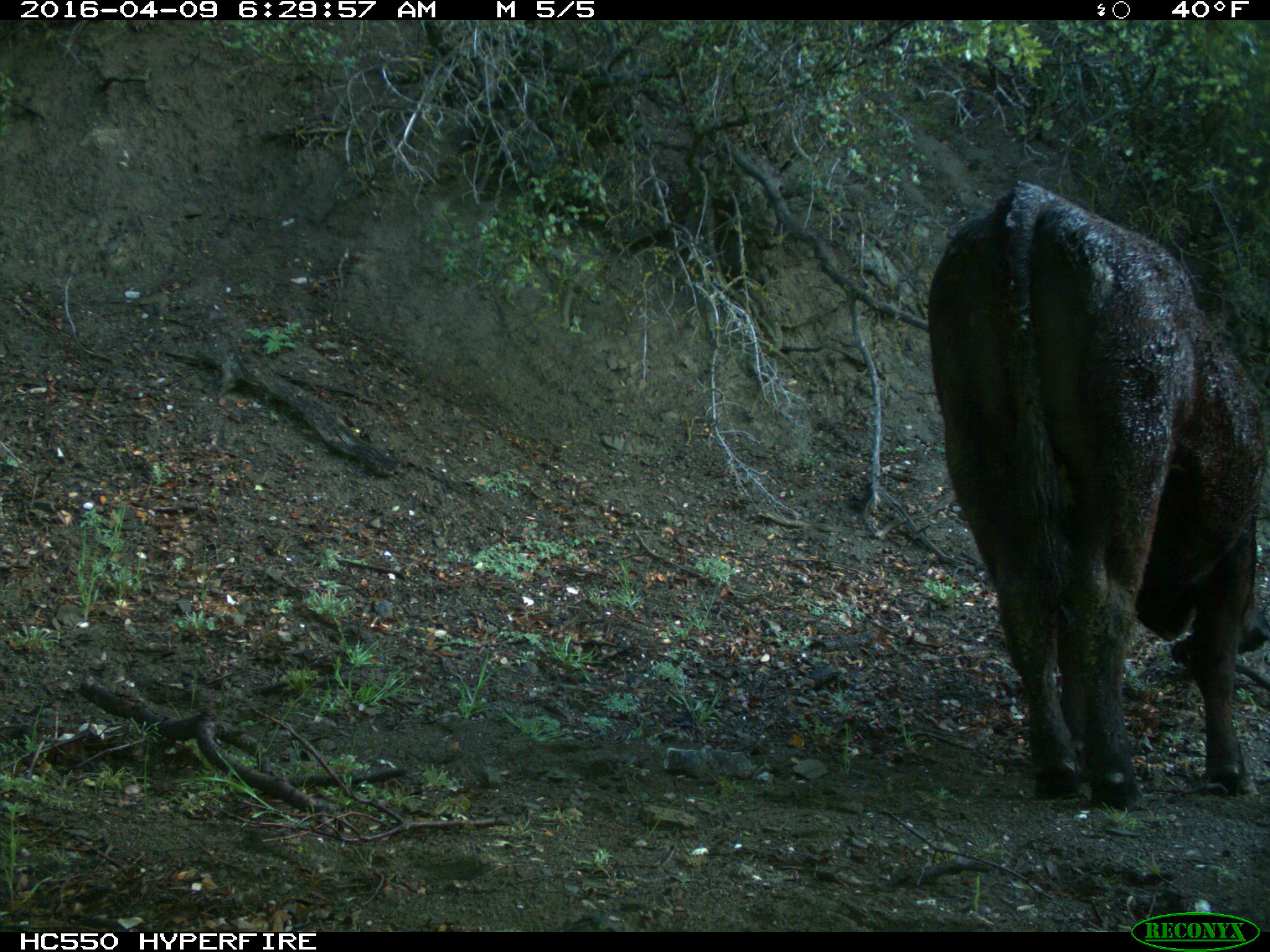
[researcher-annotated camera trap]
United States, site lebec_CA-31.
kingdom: Animalia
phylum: Chordata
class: Mammalia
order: Artiodactyla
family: Bovidae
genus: Bos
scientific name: Bos taurus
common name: domestic cow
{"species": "Bos taurus (domestic cow)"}